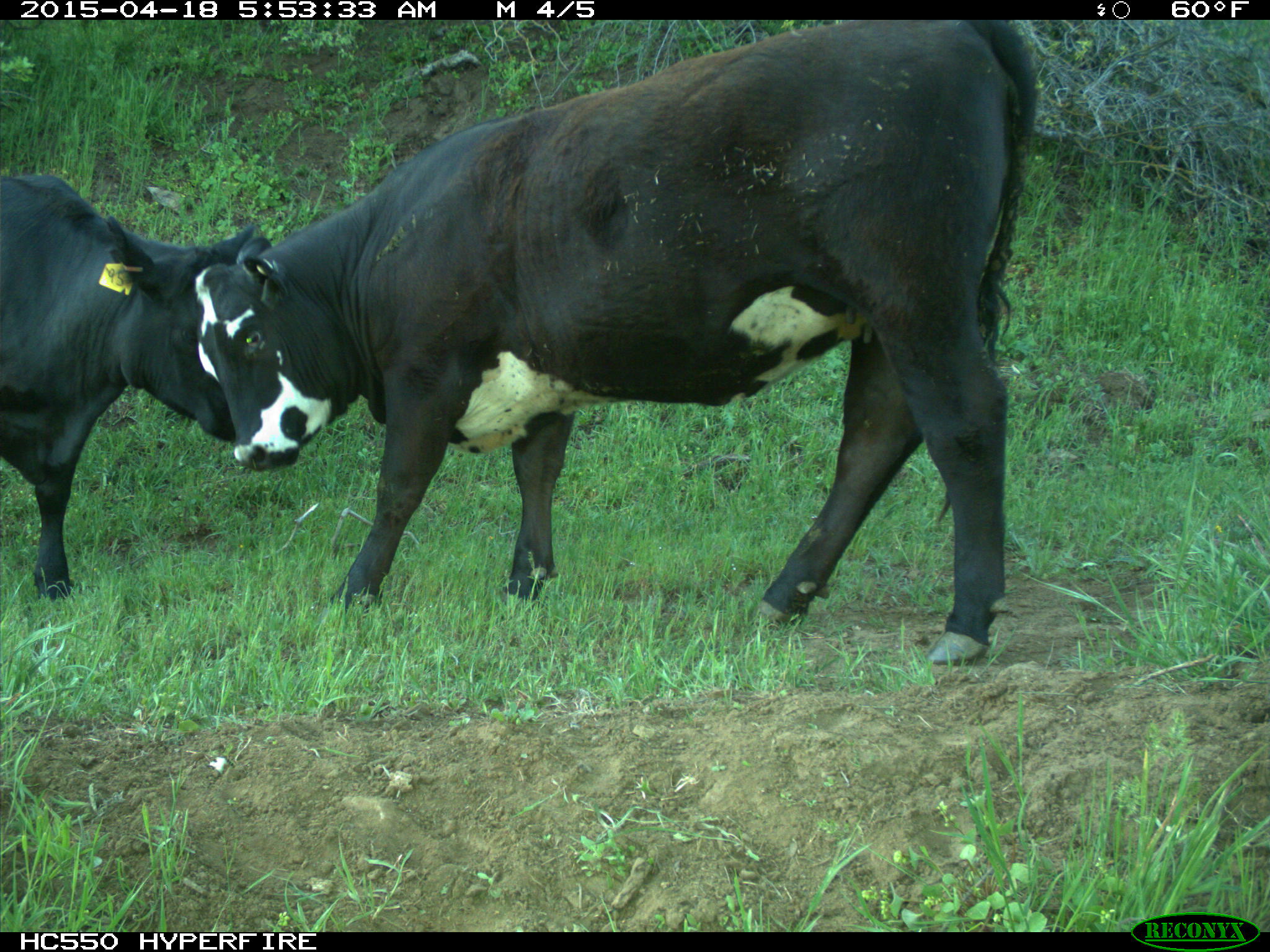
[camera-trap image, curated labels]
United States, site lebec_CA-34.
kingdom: Animalia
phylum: Chordata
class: Mammalia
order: Artiodactyla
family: Bovidae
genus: Bos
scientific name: Bos taurus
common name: domestic cow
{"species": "Bos taurus (domestic cow)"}